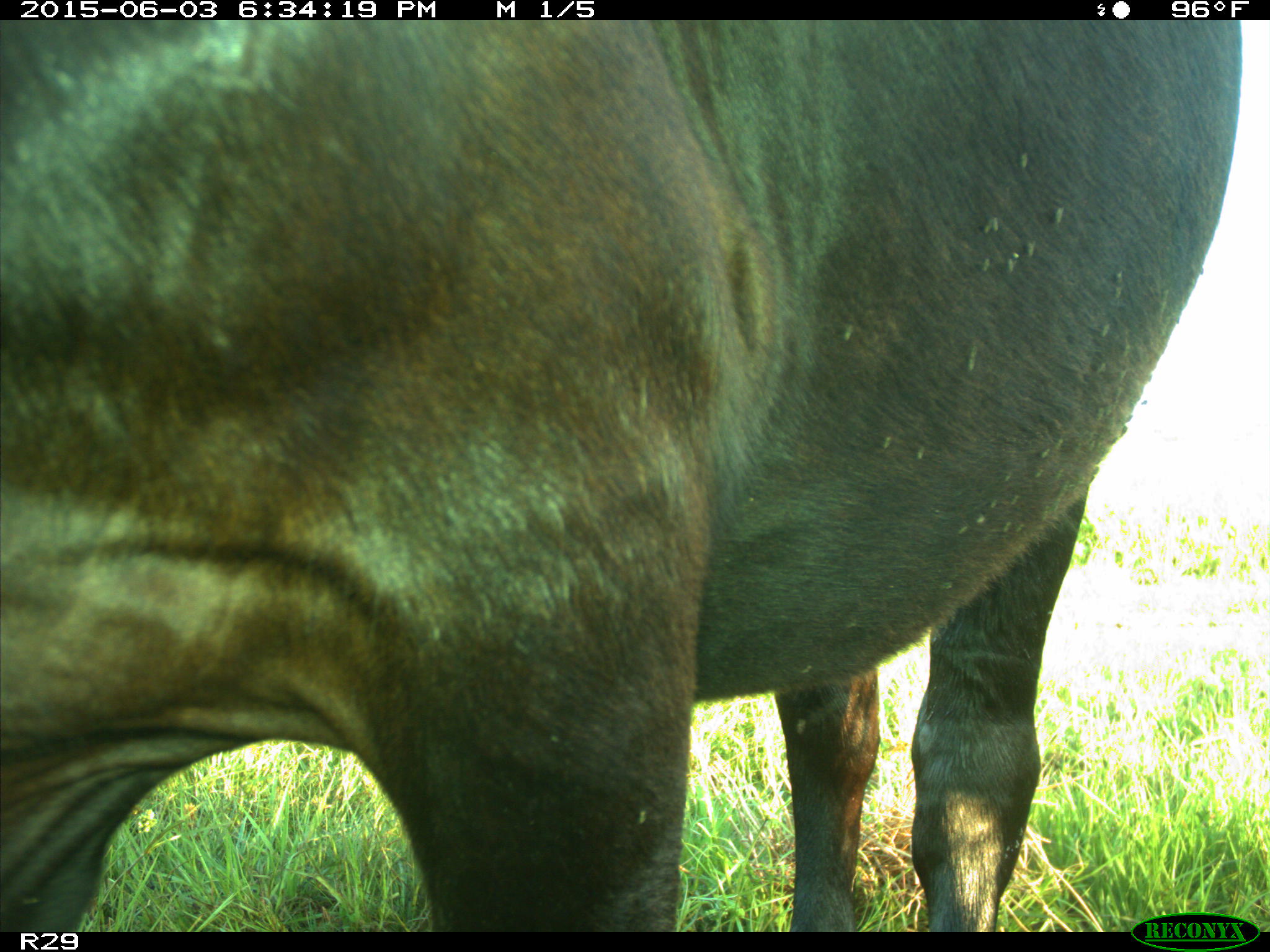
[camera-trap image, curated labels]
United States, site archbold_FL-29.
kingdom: Animalia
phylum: Chordata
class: Mammalia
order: Artiodactyla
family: Bovidae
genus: Bos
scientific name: Bos taurus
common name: domestic cow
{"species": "Bos taurus (domestic cow)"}